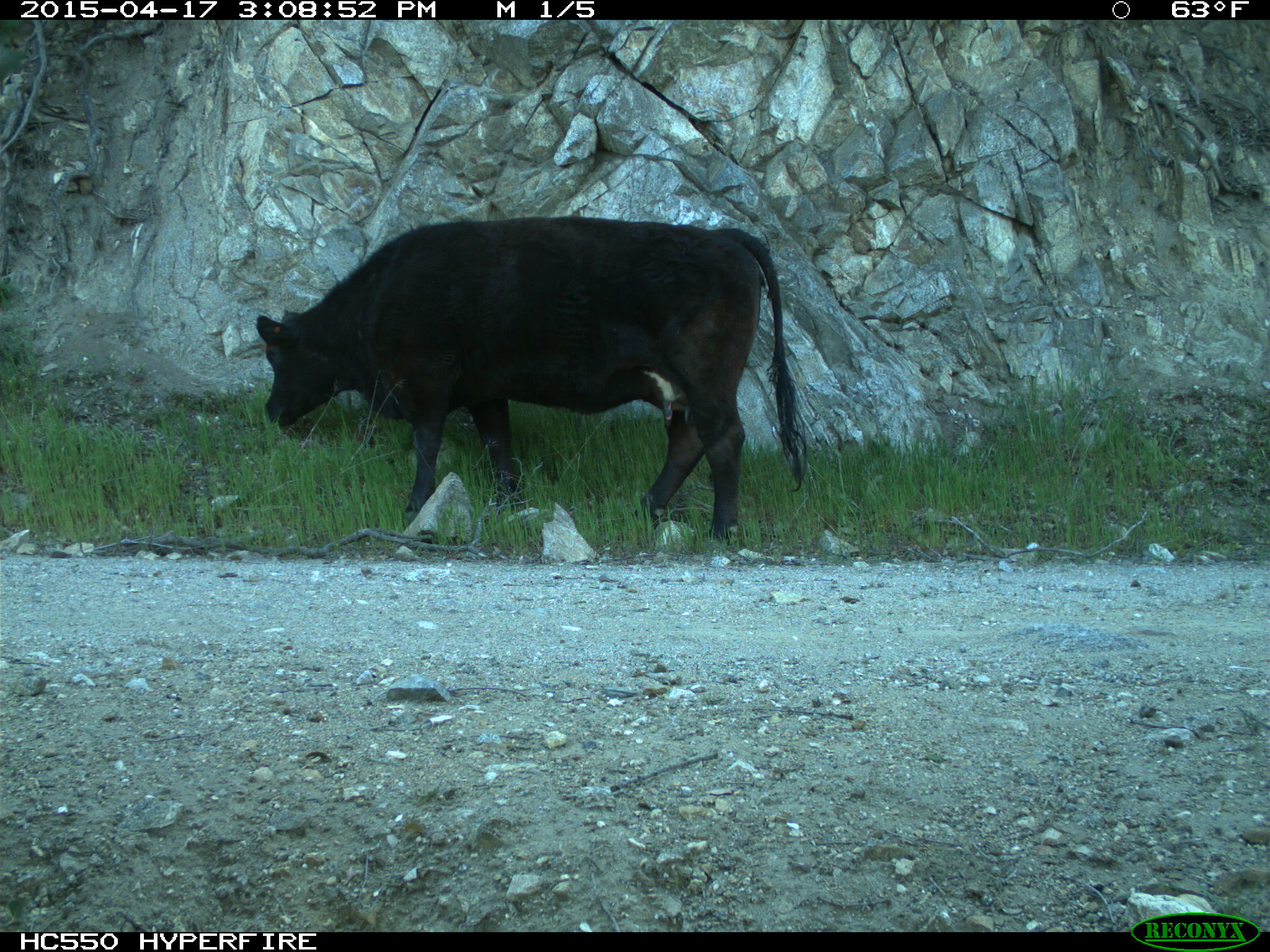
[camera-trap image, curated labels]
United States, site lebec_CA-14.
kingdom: Animalia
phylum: Chordata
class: Mammalia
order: Artiodactyla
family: Bovidae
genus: Bos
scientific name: Bos taurus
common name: domestic cow